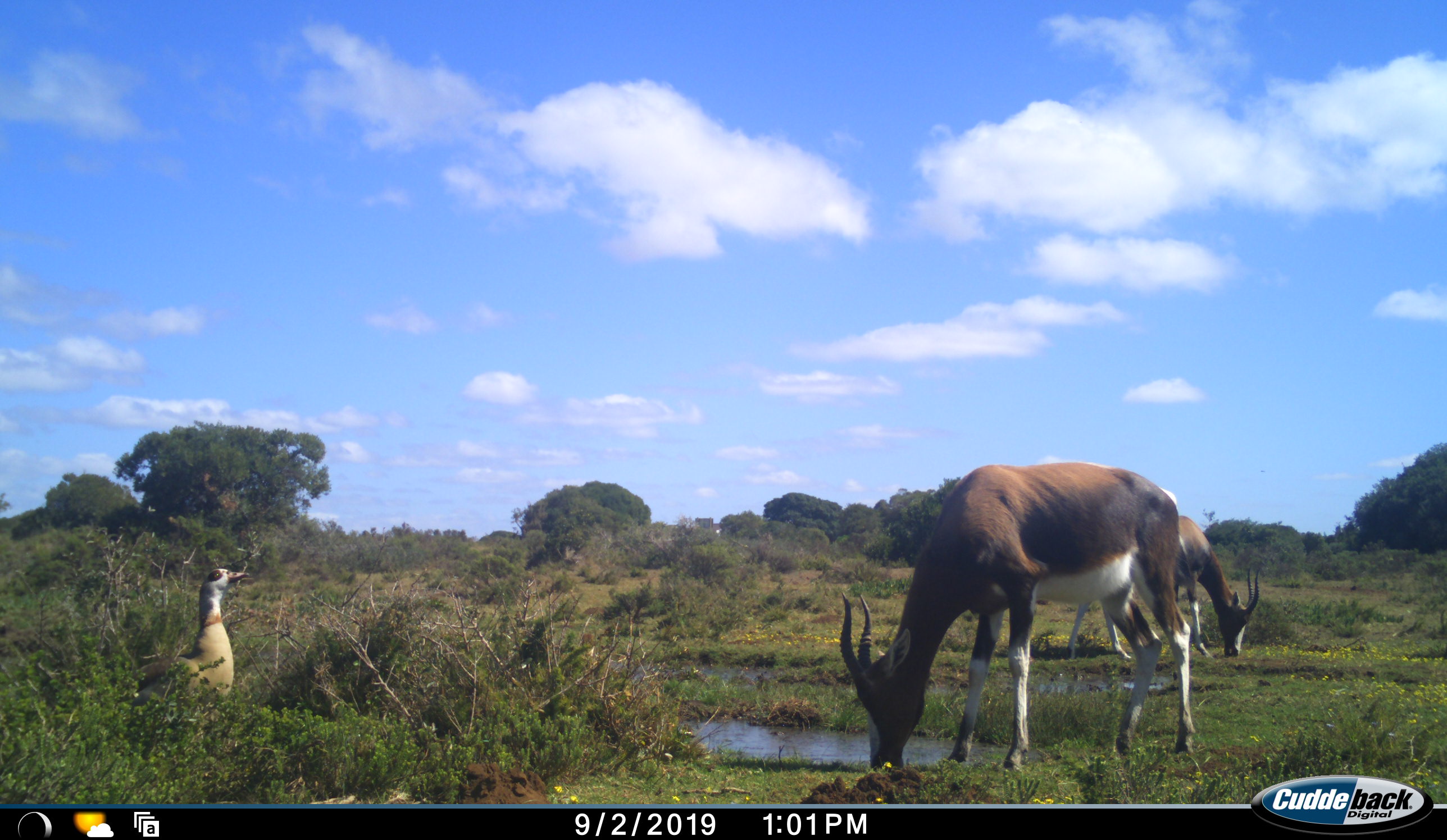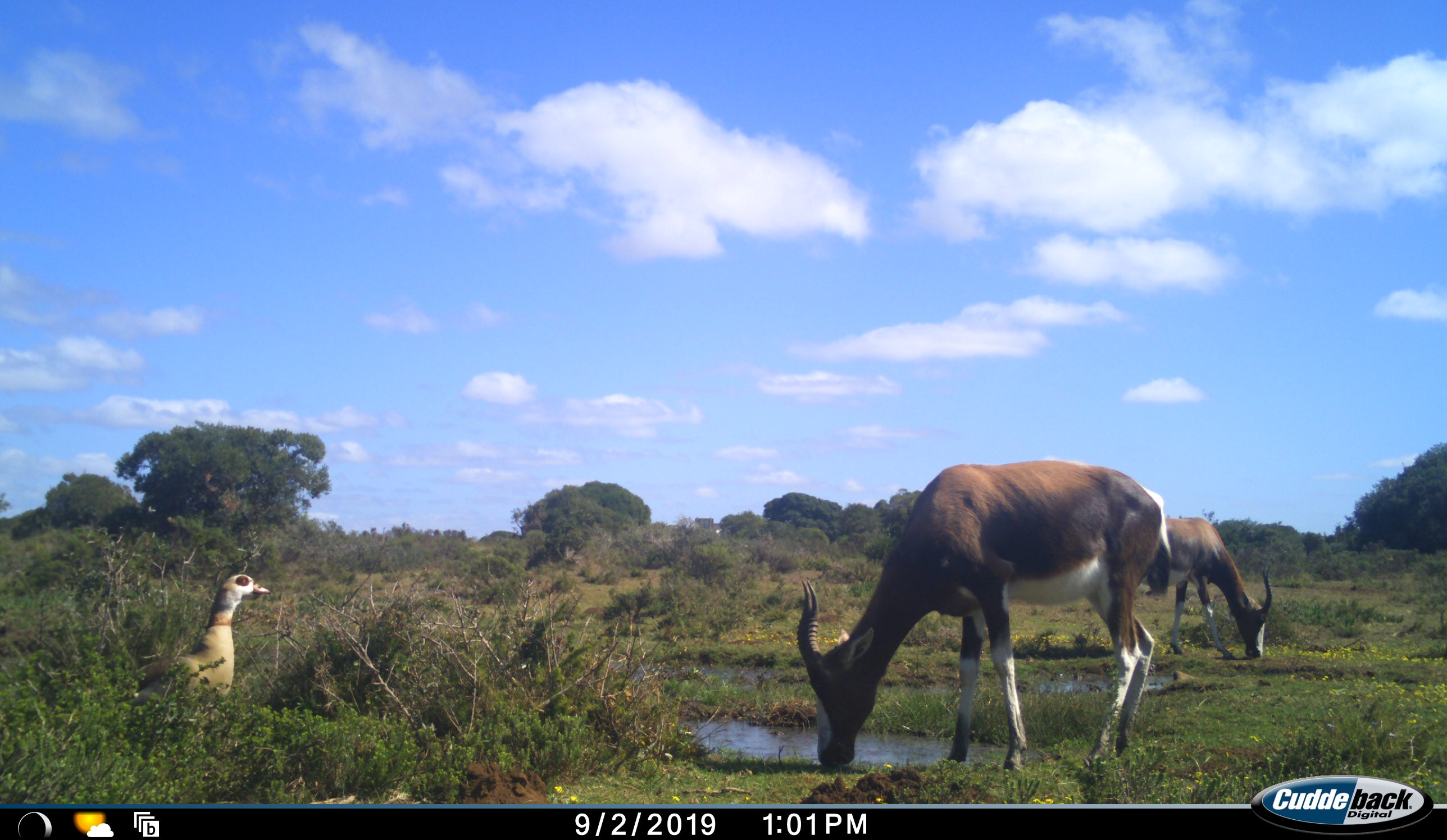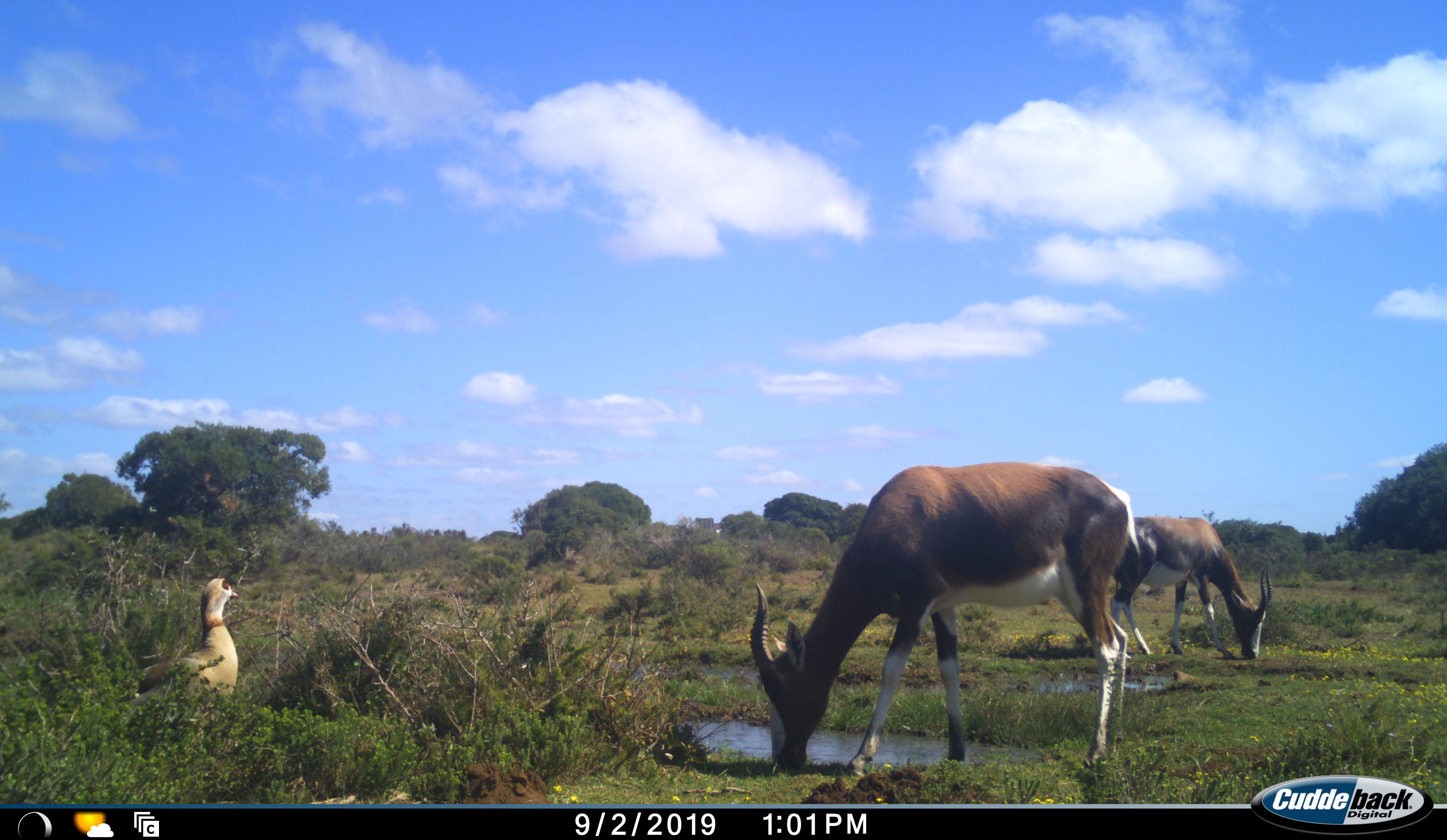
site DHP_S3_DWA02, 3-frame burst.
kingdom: Animalia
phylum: Chordata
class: Aves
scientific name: Aves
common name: bird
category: birdother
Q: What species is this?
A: Birdother (bird) (Aves).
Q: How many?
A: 1.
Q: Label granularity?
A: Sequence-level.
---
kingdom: Animalia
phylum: Chordata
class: Mammalia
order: Artiodactyla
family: Bovidae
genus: Damaliscus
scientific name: Damaliscus pygargus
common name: bontebok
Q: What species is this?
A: Bontebok (Damaliscus pygargus).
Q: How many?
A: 2.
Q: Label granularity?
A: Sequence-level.